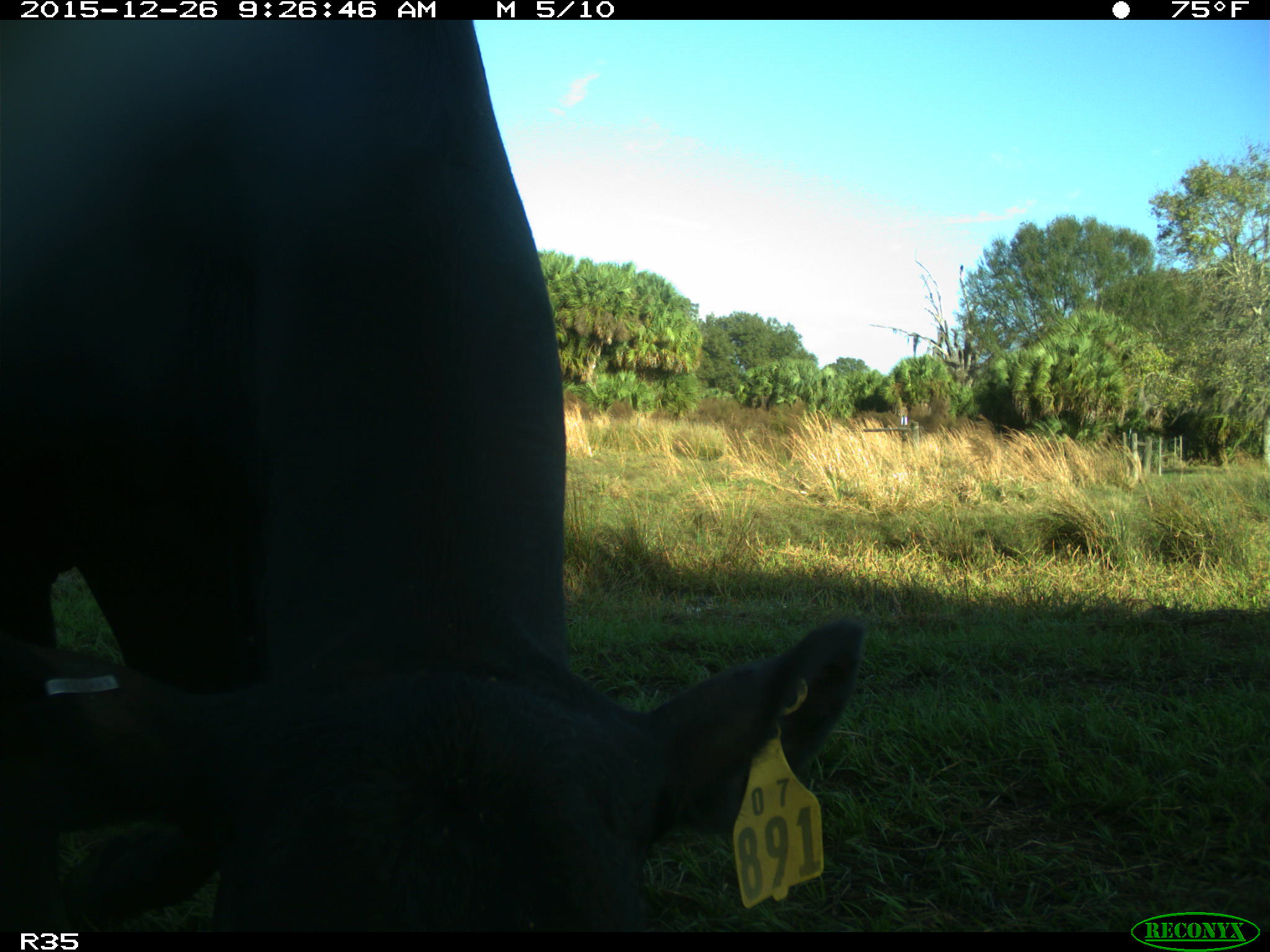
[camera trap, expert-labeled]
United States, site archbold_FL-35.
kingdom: Animalia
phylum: Chordata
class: Mammalia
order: Artiodactyla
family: Bovidae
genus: Bos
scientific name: Bos taurus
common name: domestic cow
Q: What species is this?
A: Bos taurus (domestic cow).